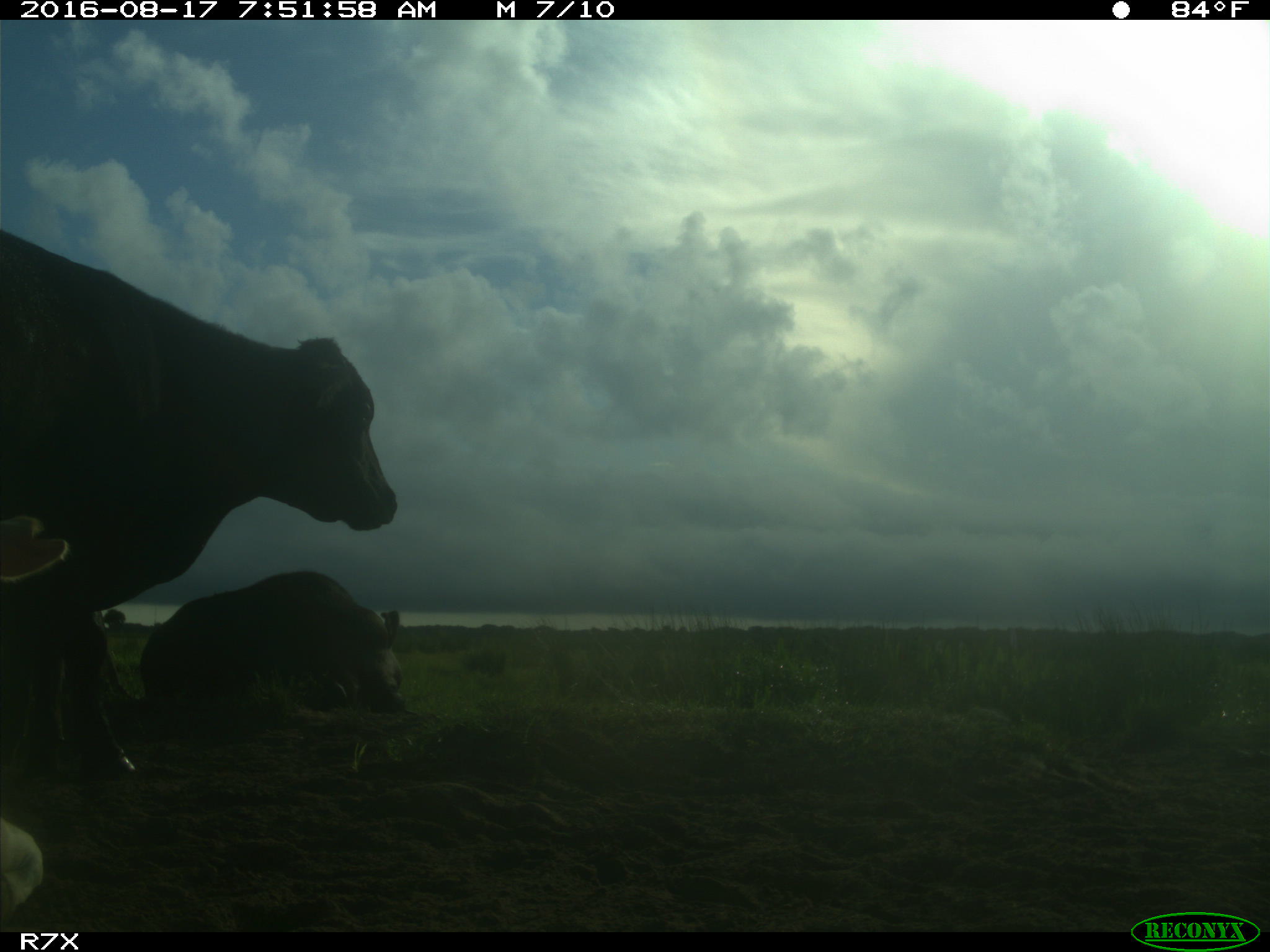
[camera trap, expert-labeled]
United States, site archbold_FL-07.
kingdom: Animalia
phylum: Chordata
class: Mammalia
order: Artiodactyla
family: Bovidae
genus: Bos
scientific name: Bos taurus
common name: domestic cow